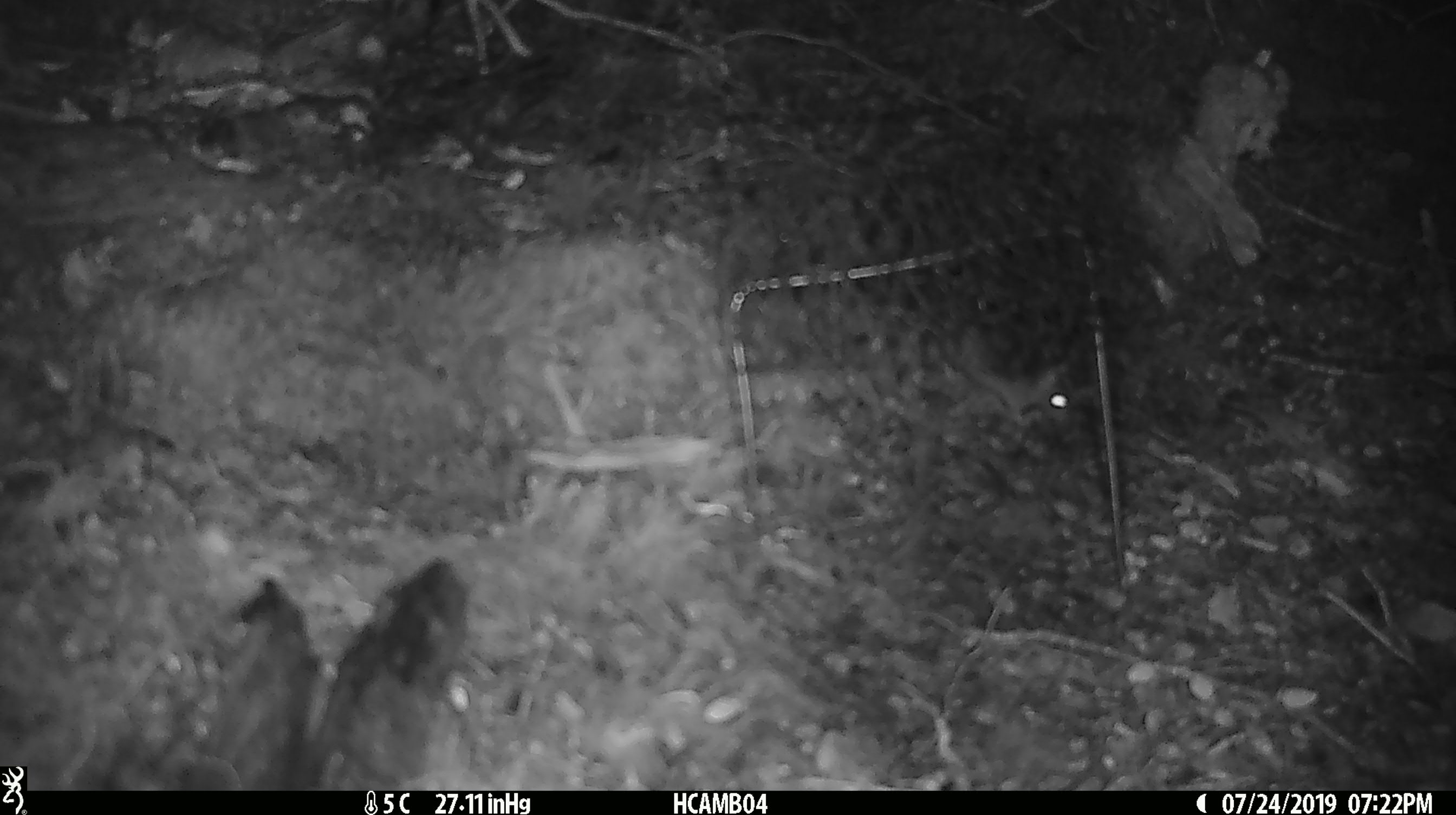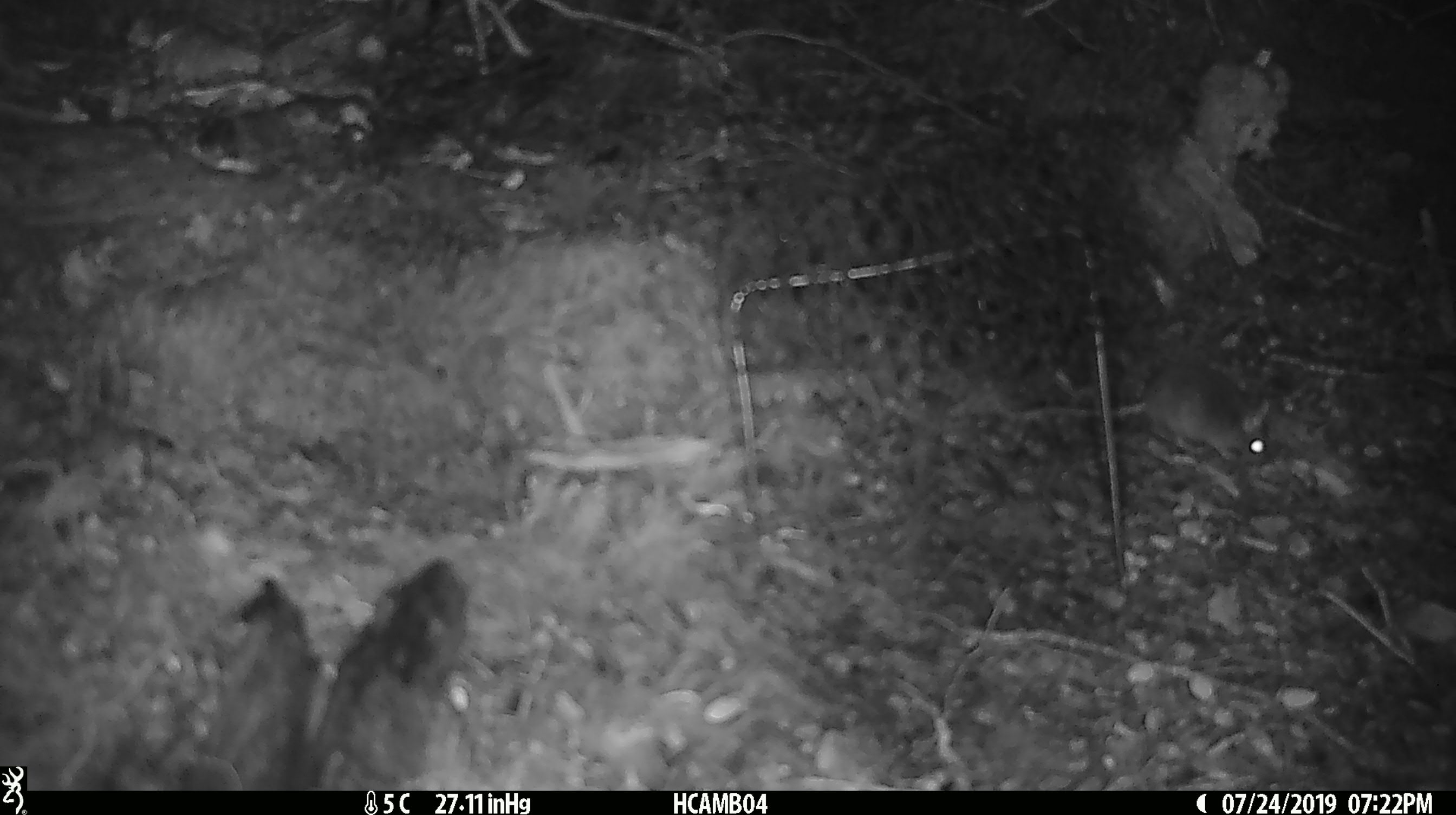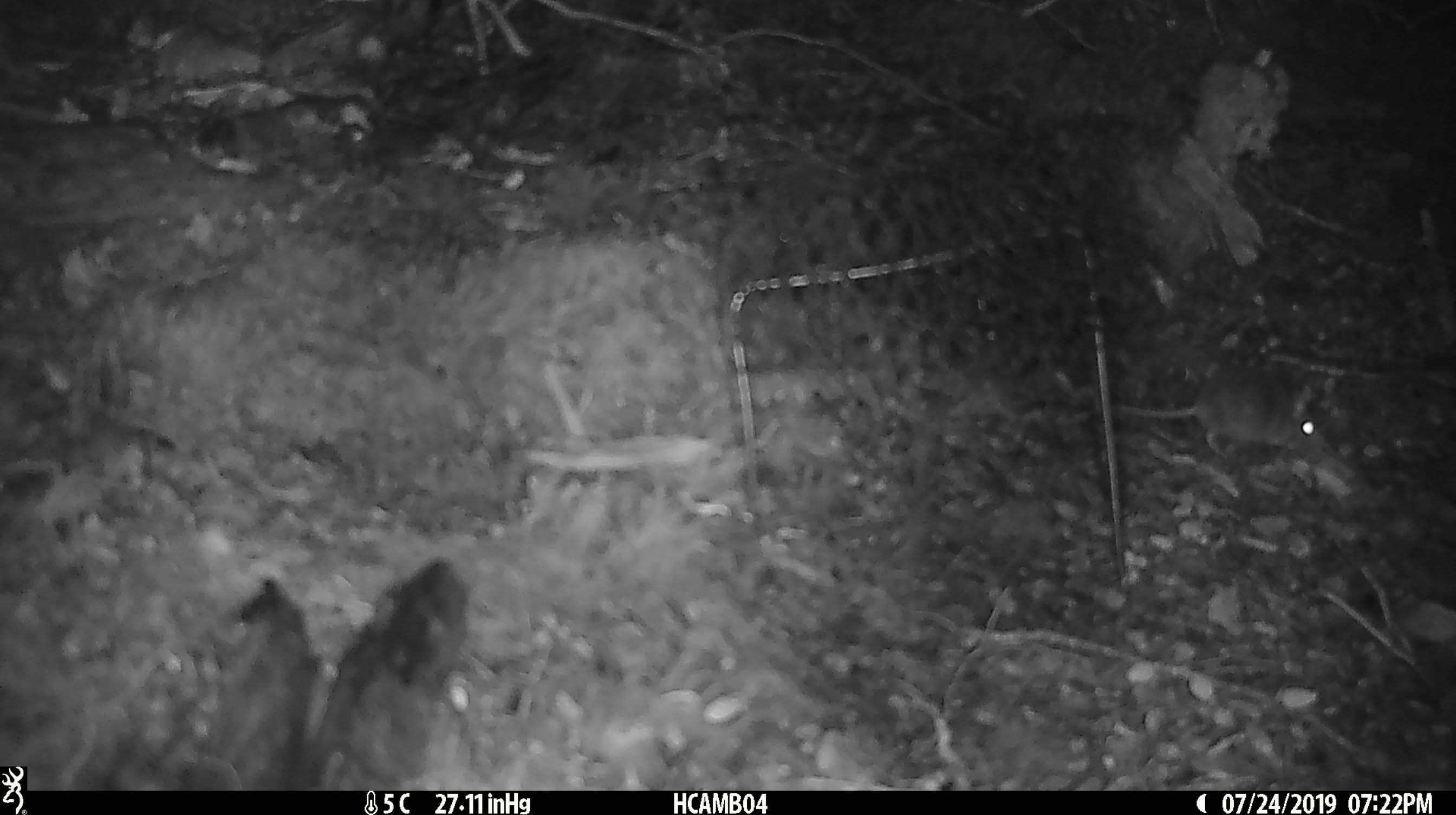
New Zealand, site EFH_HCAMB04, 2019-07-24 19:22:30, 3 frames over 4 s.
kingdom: Animalia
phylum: Chordata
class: Mammalia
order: Rodentia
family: Muridae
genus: Mus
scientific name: Mus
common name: mouse